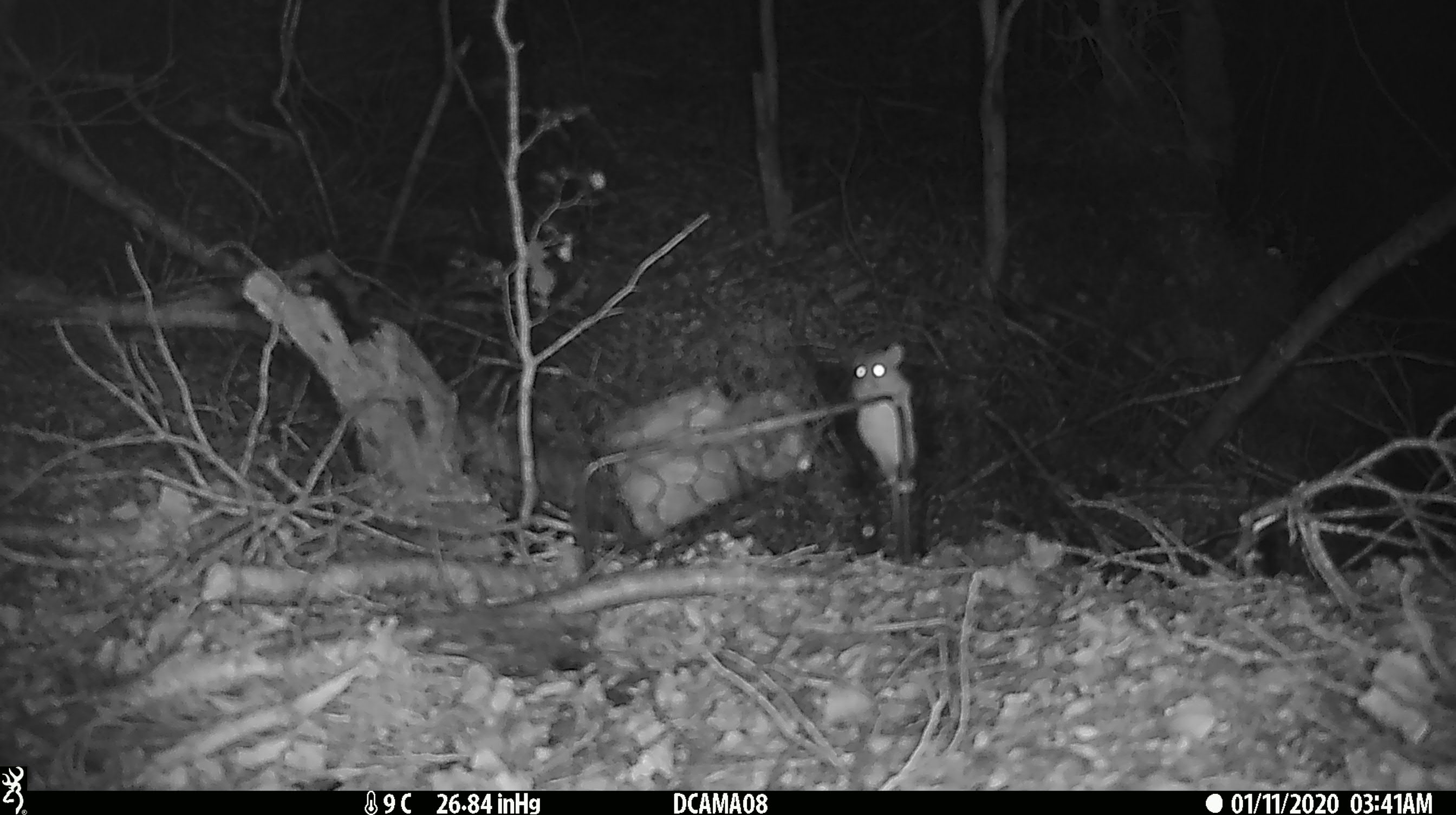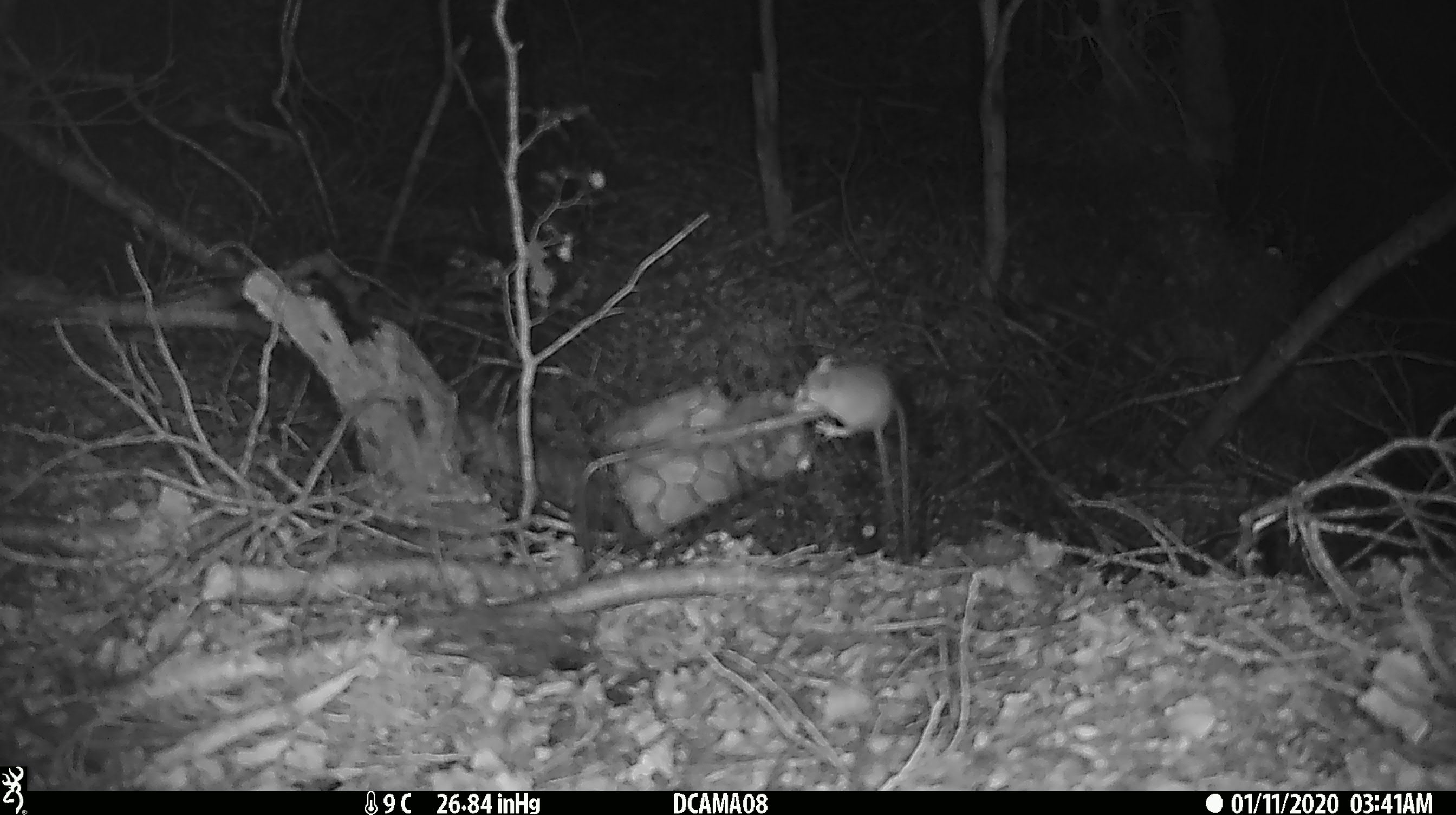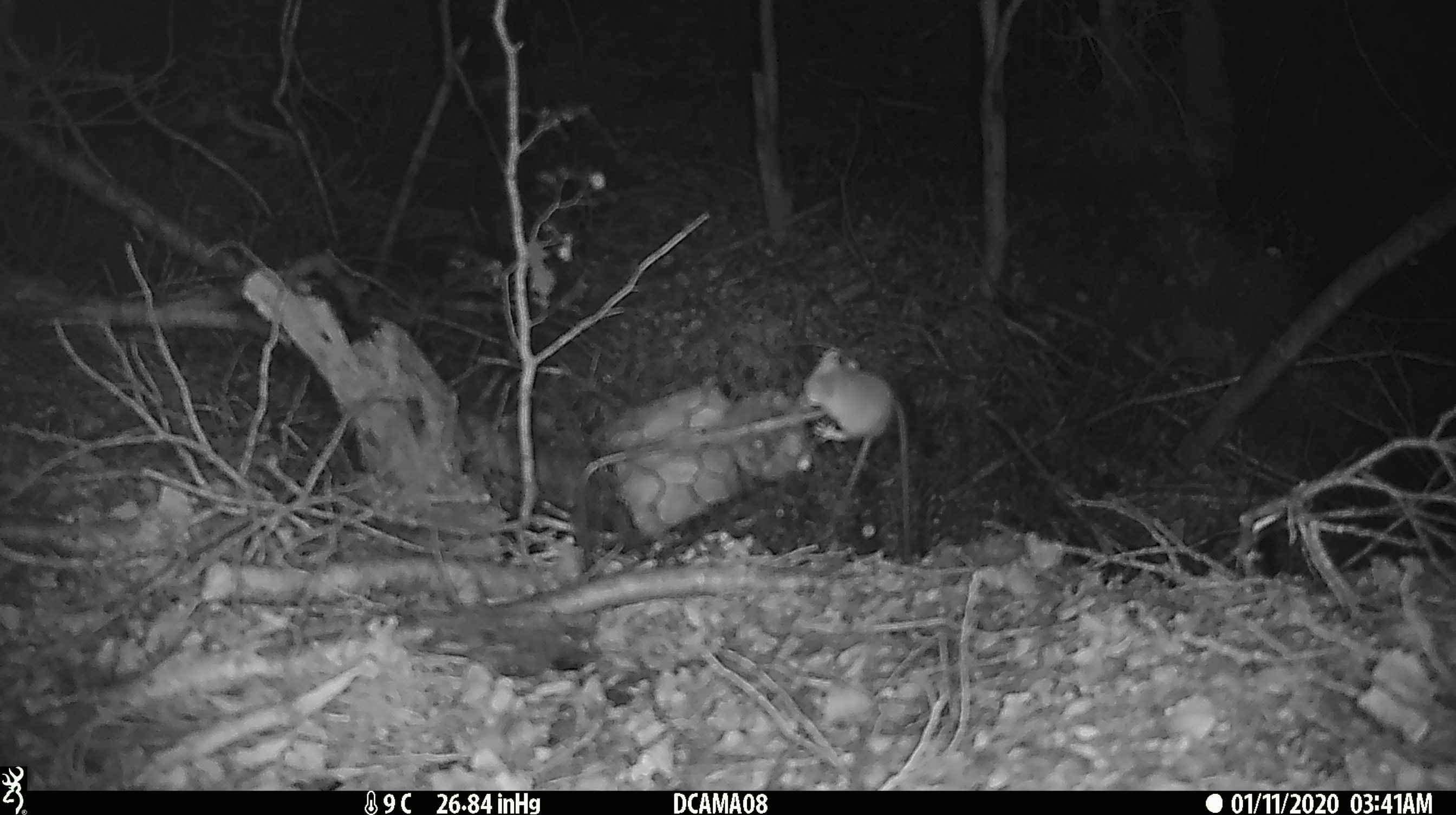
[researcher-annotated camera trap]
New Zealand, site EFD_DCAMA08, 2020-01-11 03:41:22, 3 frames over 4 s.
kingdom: Animalia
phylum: Chordata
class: Mammalia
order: Rodentia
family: Muridae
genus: Mus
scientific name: Mus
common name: mouse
Mouse (Mus).